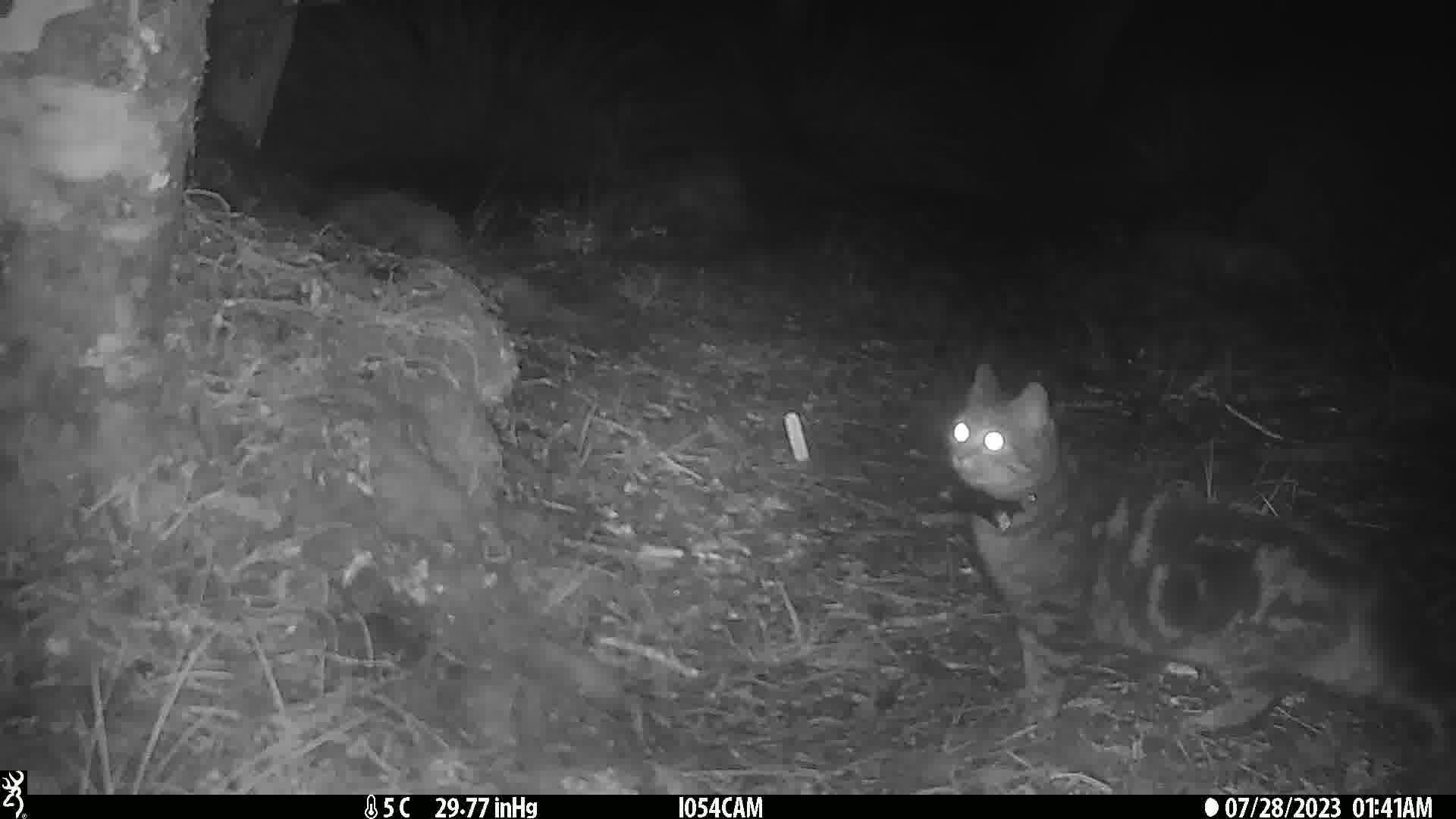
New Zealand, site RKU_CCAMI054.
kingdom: Animalia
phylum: Chordata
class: Mammalia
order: Carnivora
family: Felidae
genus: Felis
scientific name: Felis catus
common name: domestic cat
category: cat